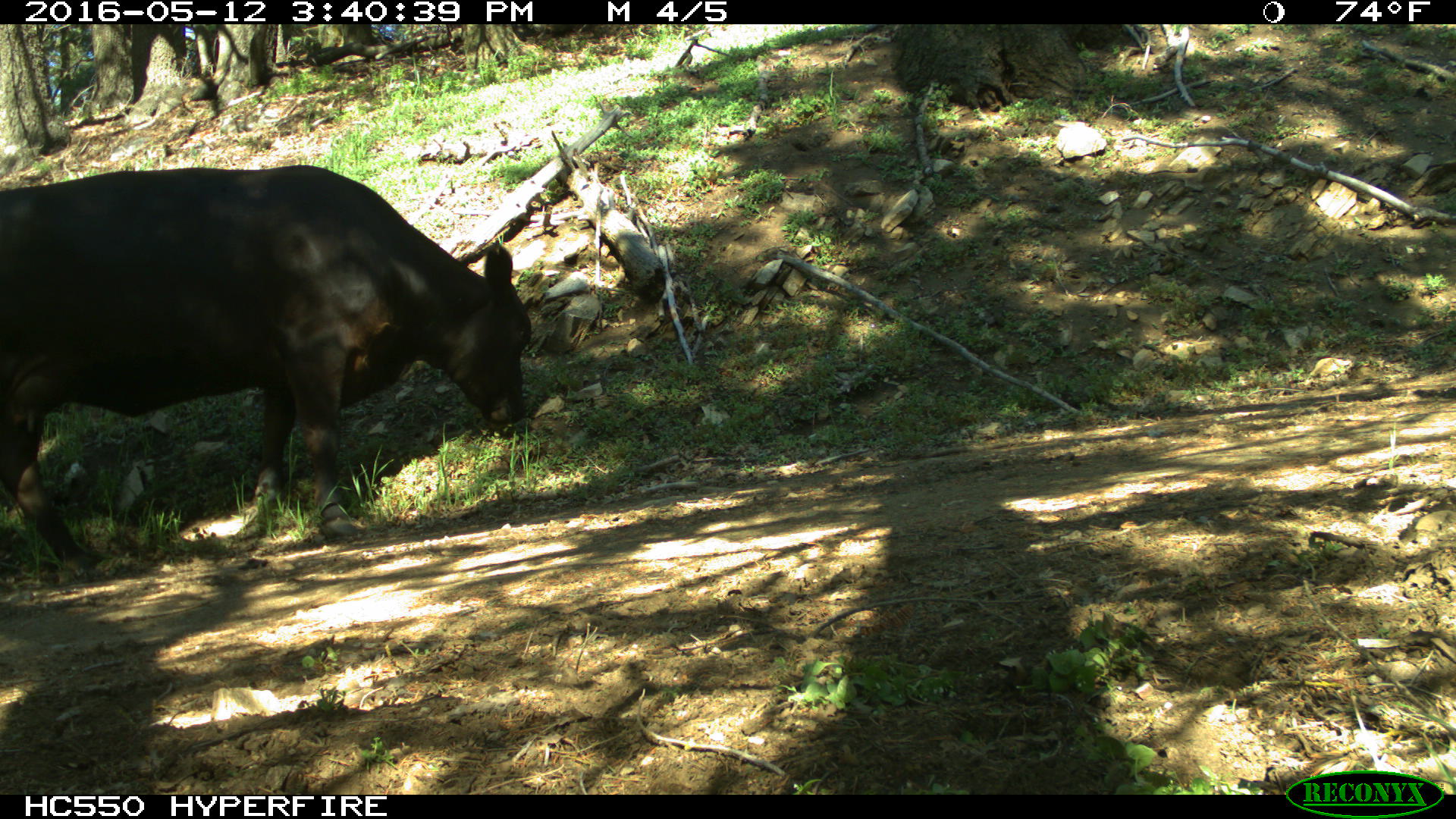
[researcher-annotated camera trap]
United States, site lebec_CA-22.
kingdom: Animalia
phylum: Chordata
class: Mammalia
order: Artiodactyla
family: Bovidae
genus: Bos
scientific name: Bos taurus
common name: domestic cow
Bos taurus (domestic cow).